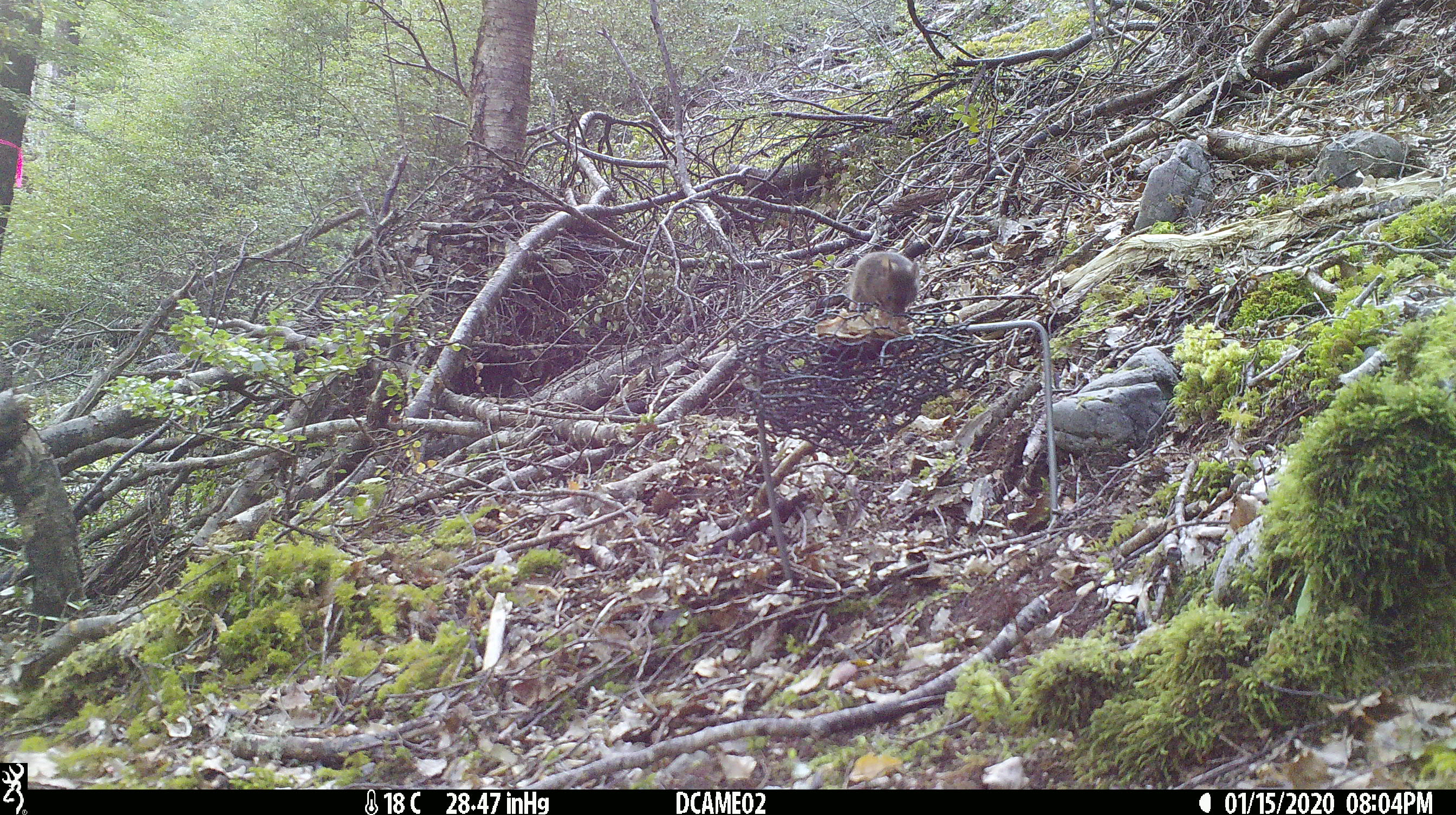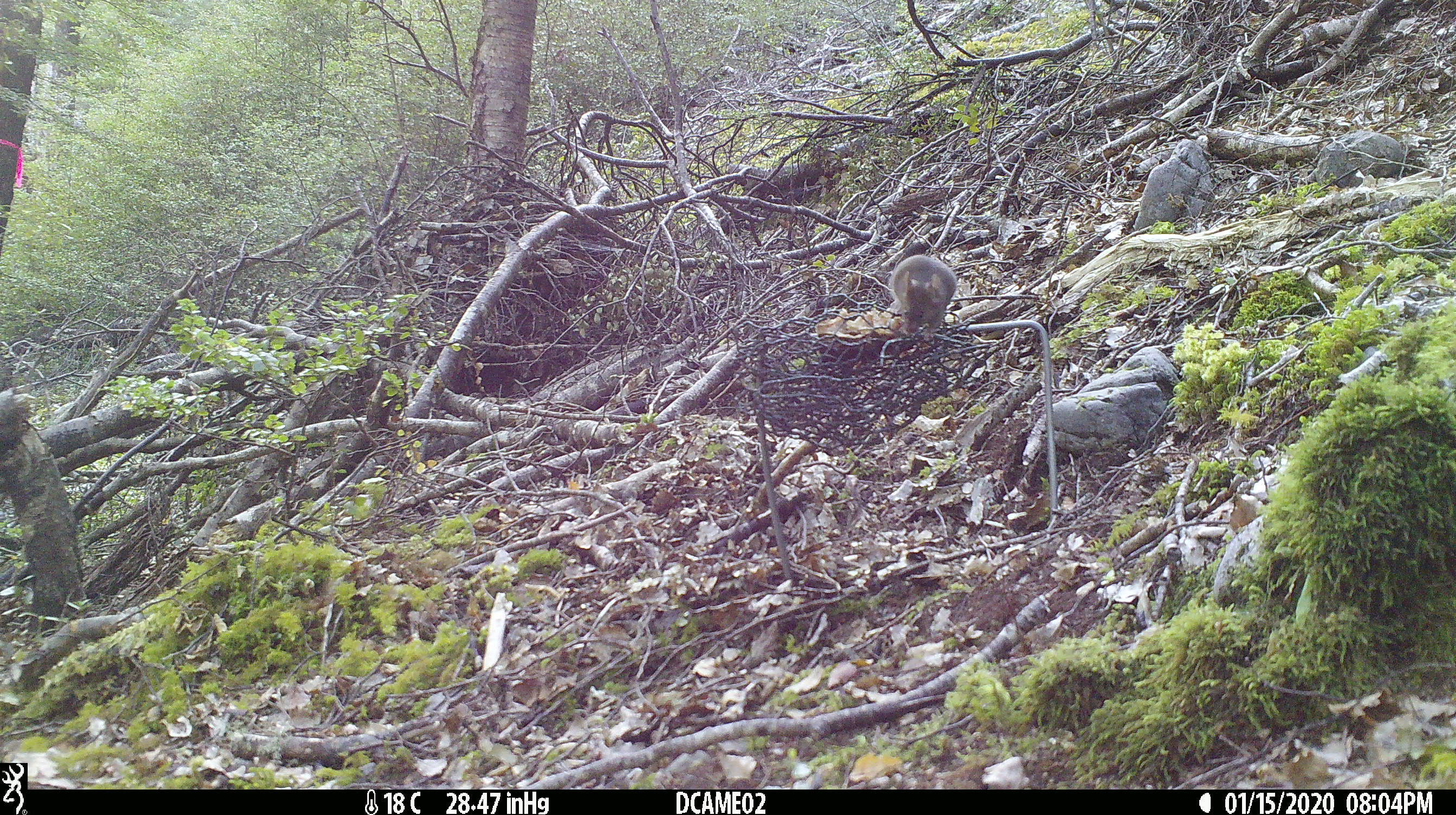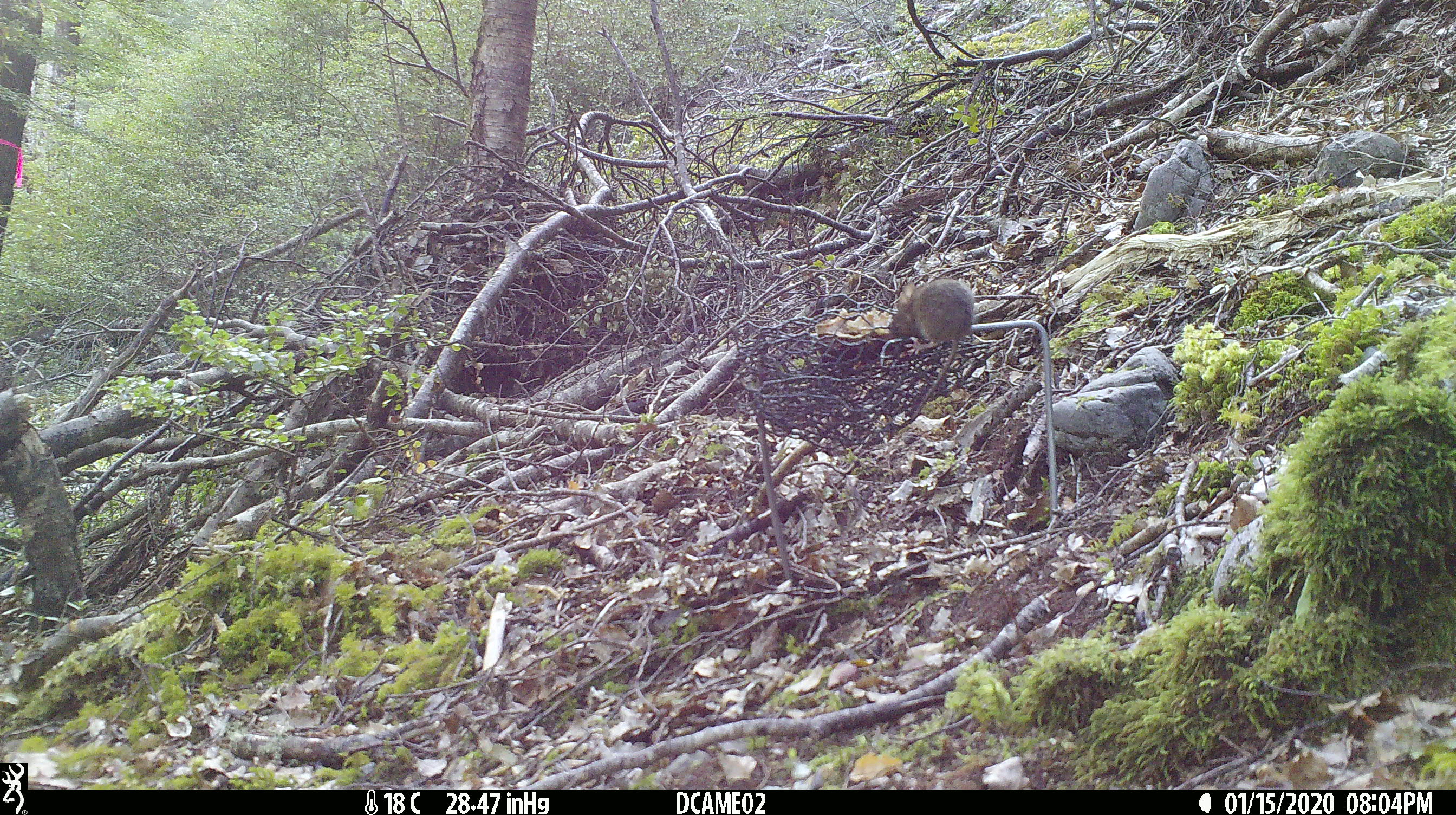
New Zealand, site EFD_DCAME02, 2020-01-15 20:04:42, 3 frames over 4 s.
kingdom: Animalia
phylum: Chordata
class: Mammalia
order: Rodentia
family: Muridae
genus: Mus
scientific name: Mus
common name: mouse